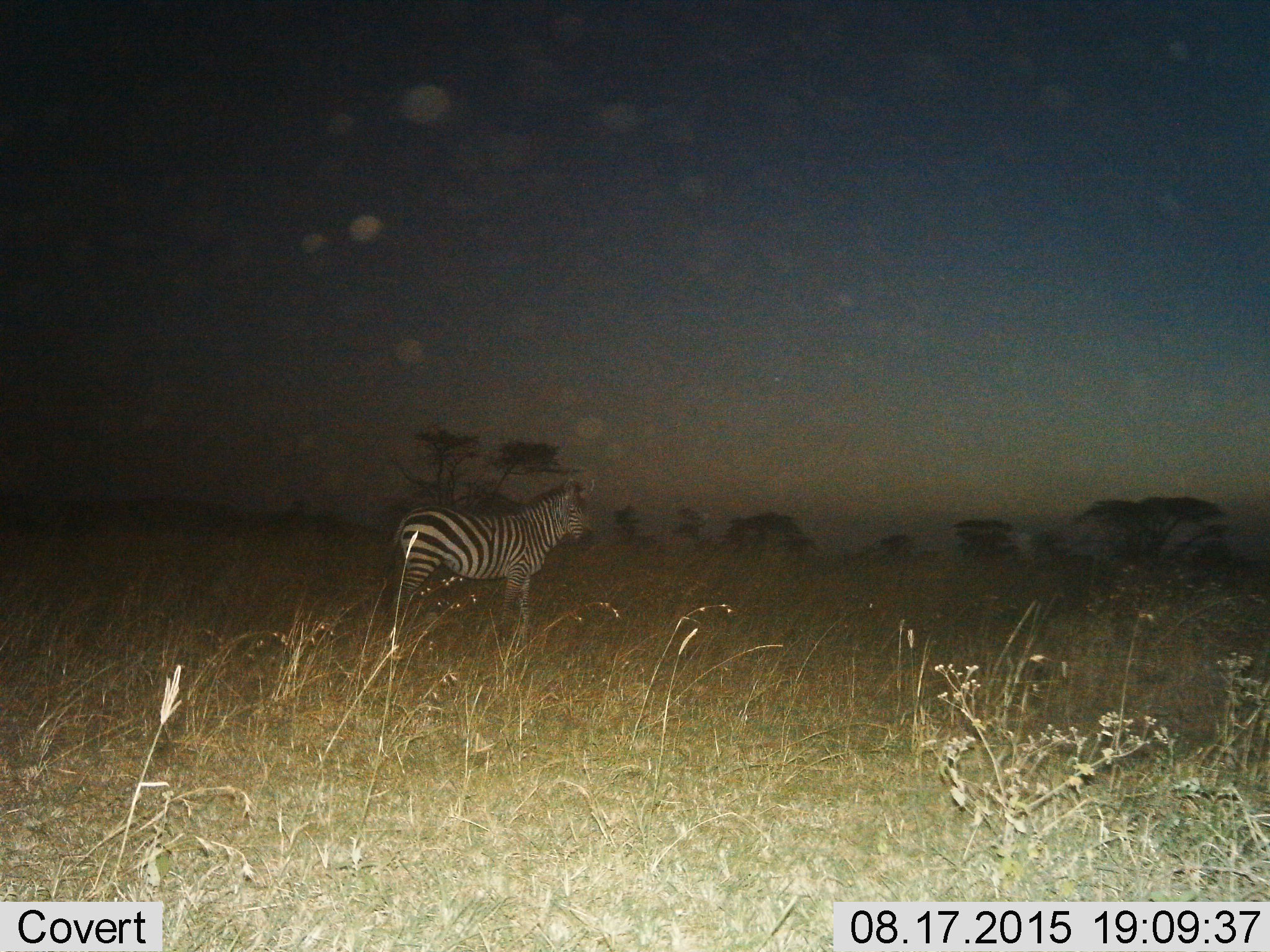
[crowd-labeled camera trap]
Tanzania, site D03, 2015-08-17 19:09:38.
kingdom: Animalia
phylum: Chordata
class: Mammalia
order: Perissodactyla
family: Equidae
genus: Equus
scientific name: Equus quagga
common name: plains zebra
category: zebra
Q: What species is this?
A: Zebra (plains zebra) (Equus quagga).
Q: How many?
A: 1.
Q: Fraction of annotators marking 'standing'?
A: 95%.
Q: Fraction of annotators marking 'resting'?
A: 0%.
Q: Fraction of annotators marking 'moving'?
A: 5%.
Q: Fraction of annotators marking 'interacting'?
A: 0%.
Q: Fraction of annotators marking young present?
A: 0%.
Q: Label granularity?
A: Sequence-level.